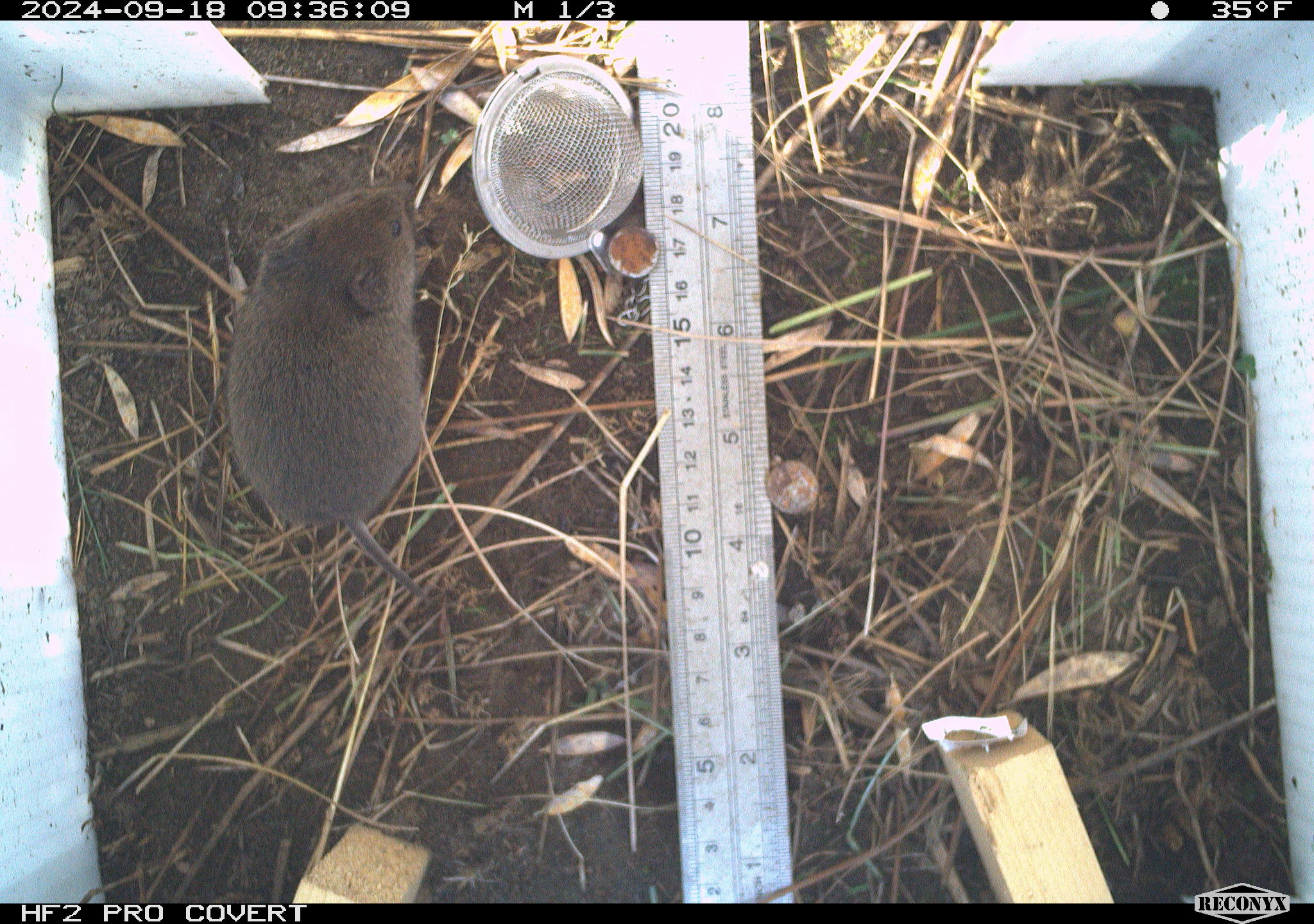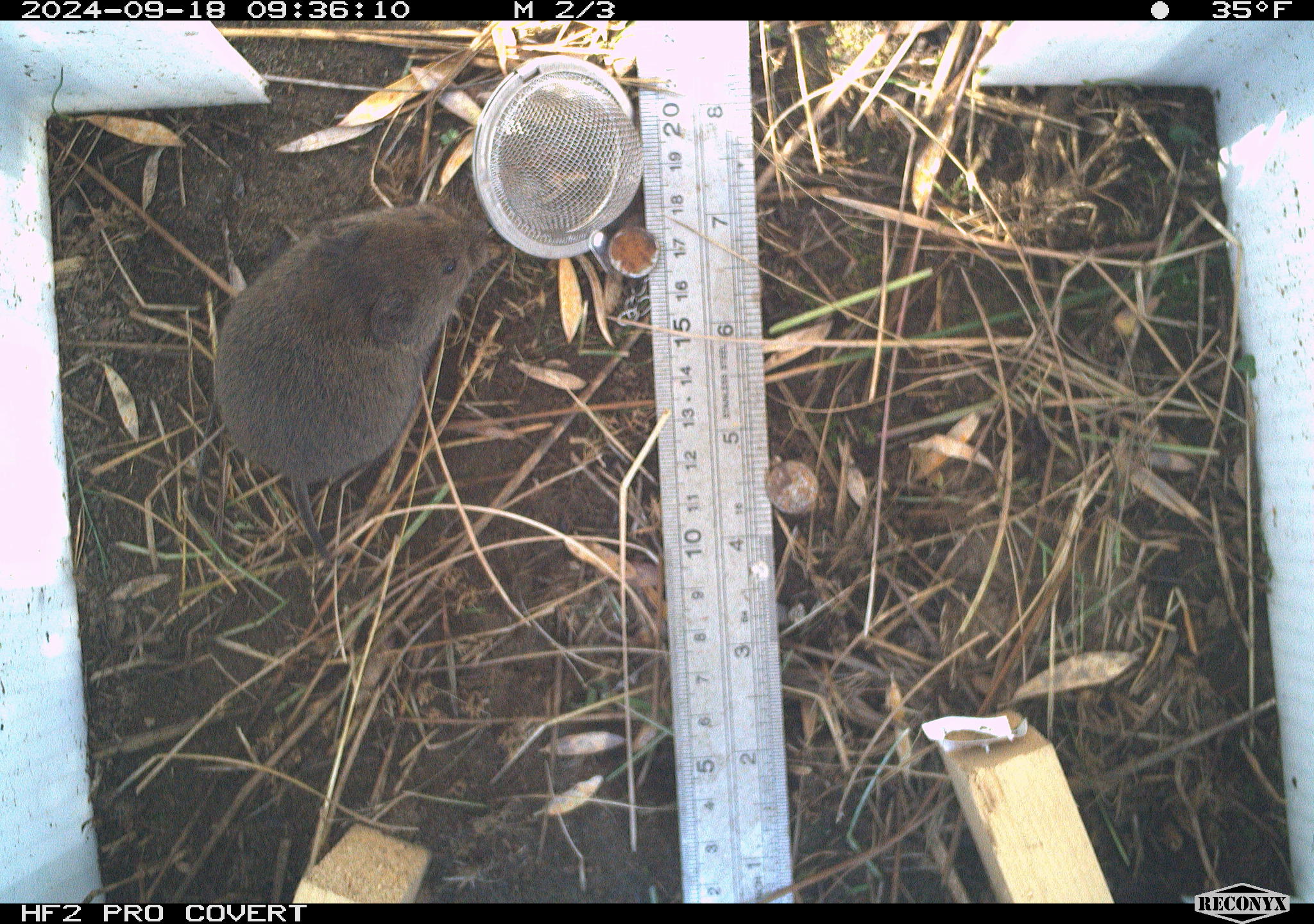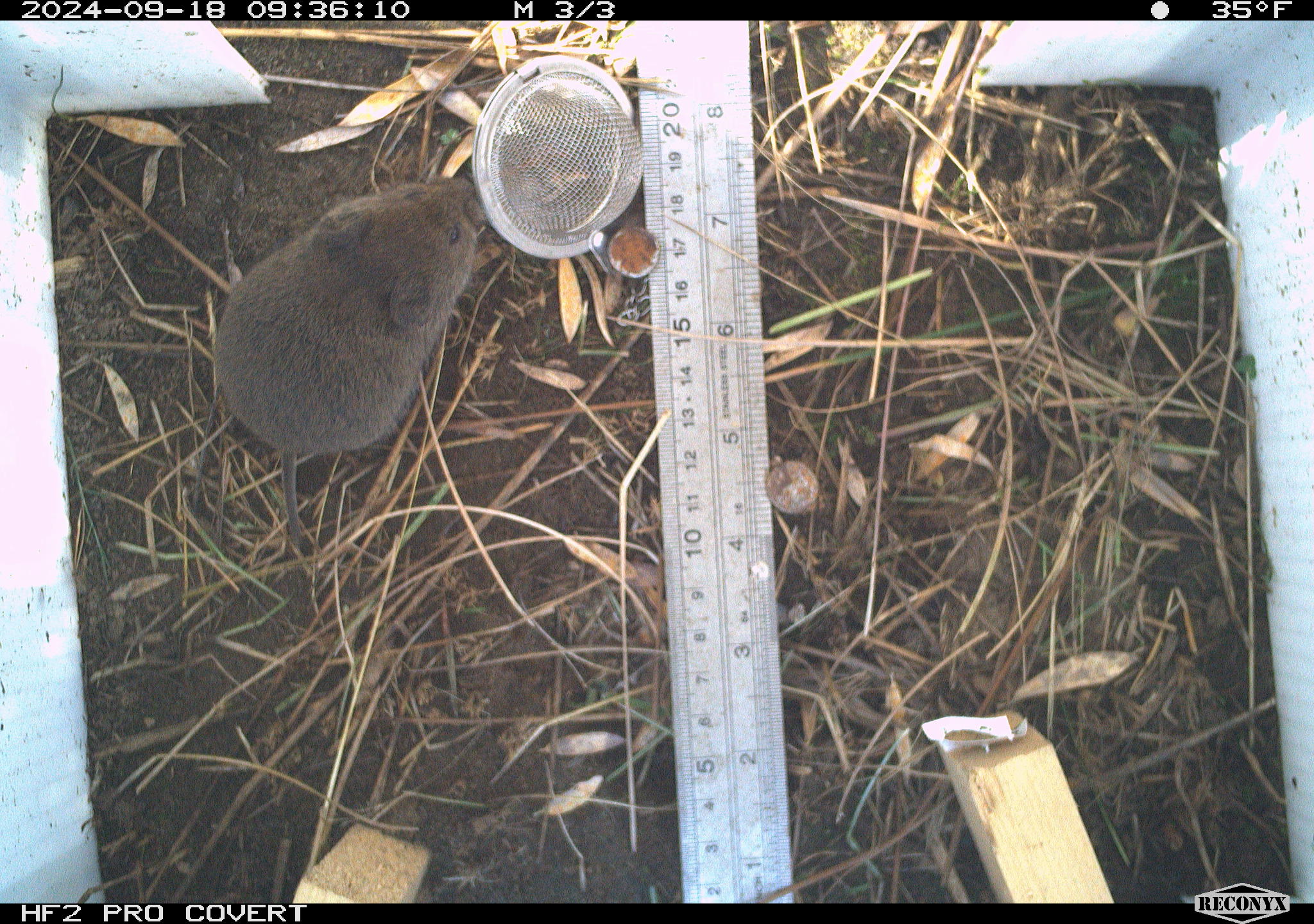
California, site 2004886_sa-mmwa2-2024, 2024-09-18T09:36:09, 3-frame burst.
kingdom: Animalia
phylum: Chordata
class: Mammalia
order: Rodentia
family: Cricetidae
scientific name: Arvicolinae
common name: voles, lemmings, and muskrats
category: arvicolinae subfamily